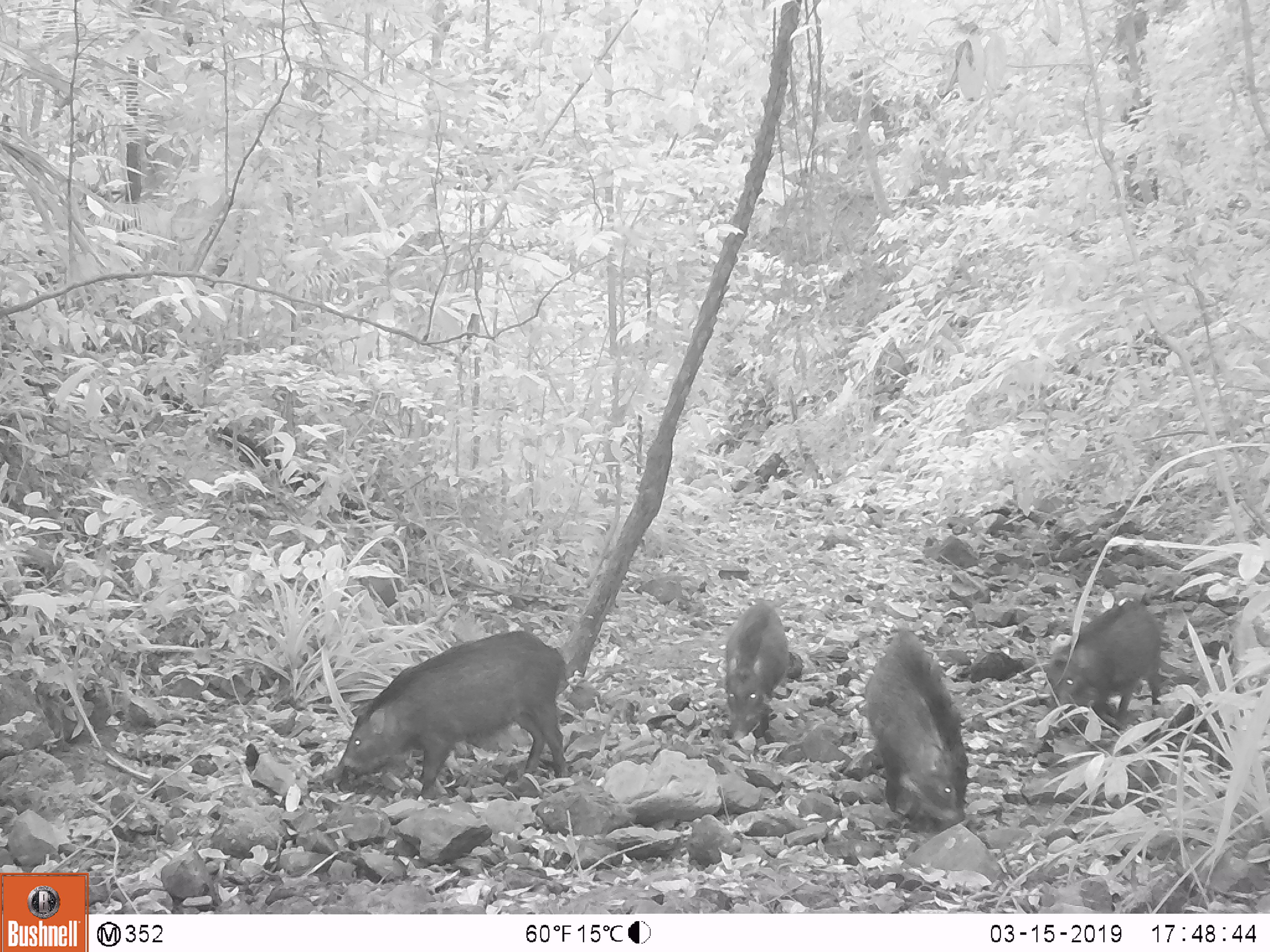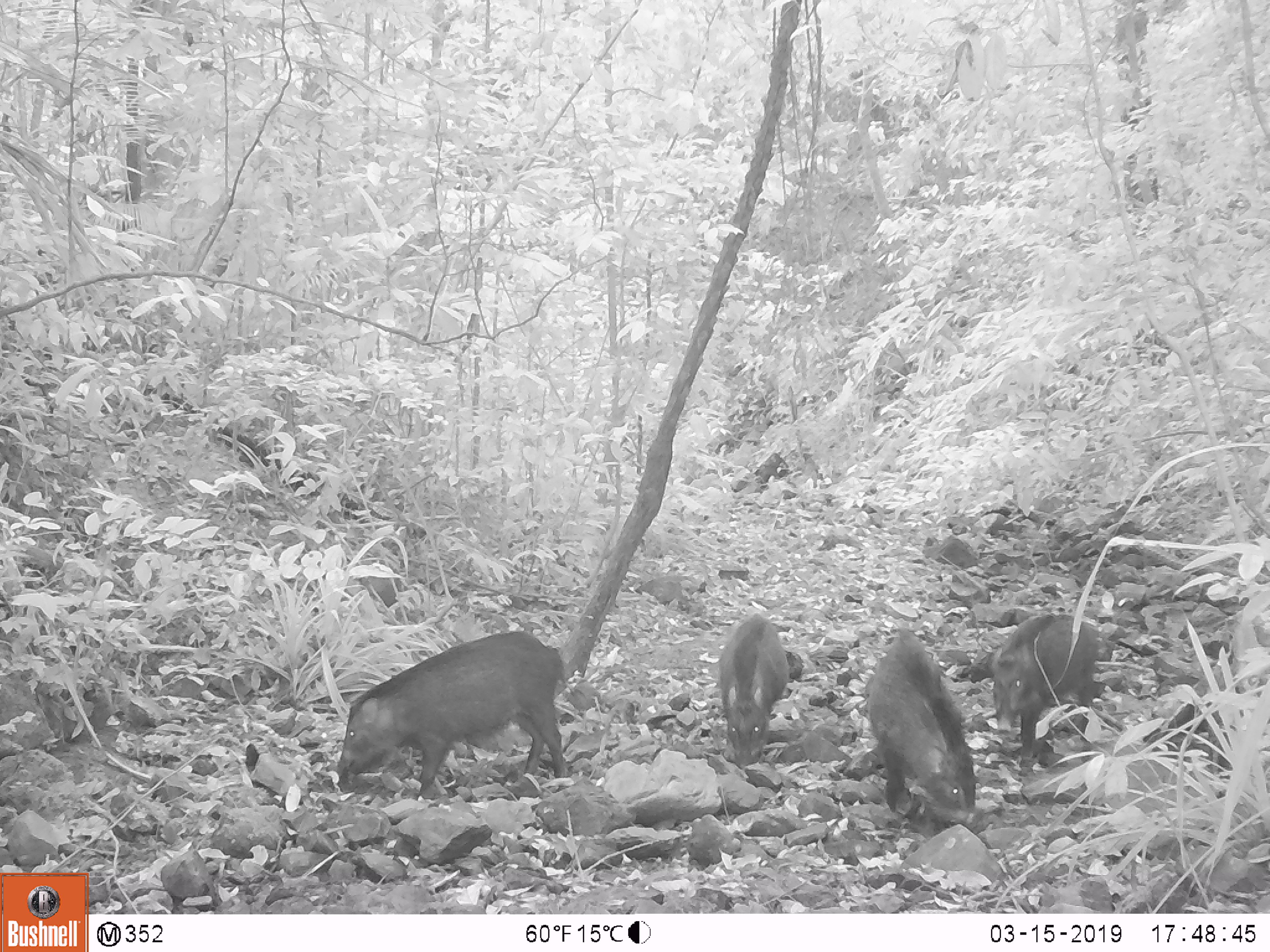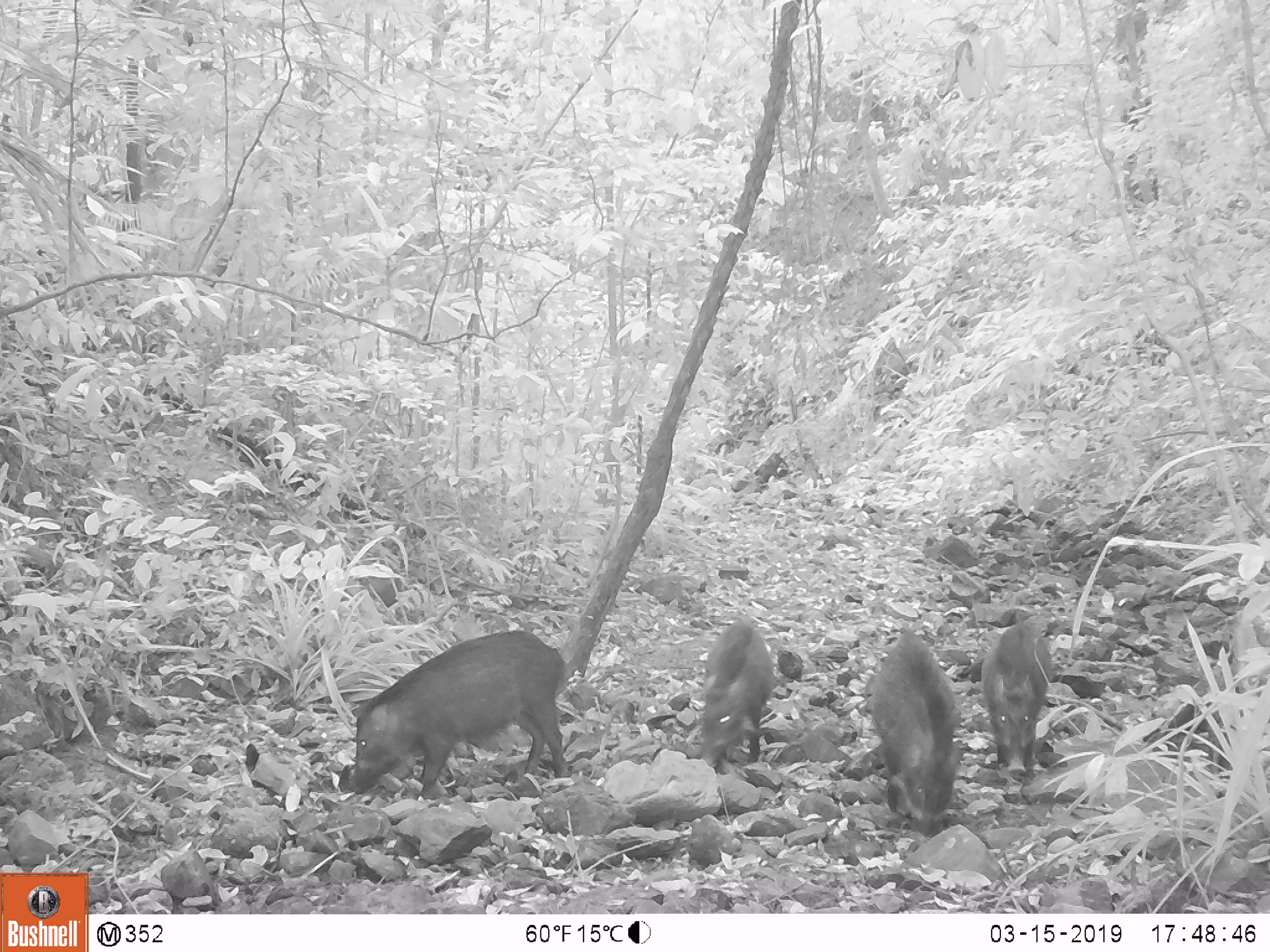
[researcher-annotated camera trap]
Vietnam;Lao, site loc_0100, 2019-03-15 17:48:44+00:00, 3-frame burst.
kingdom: Animalia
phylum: Chordata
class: Mammalia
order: Artiodactyla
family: Suidae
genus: Sus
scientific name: Sus scrofa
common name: eurasian wild pig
Eurasian wild pig (Sus scrofa). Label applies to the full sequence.